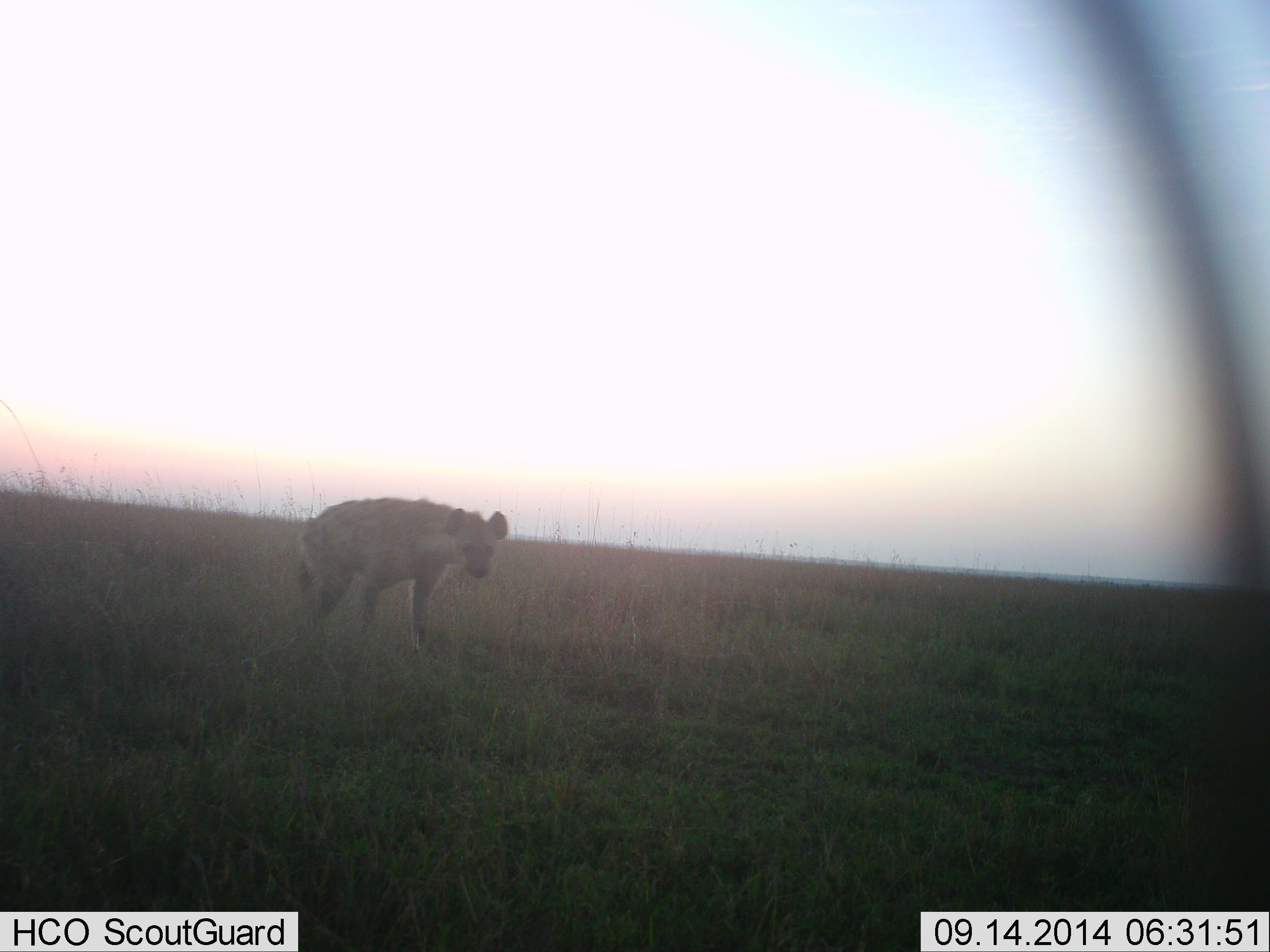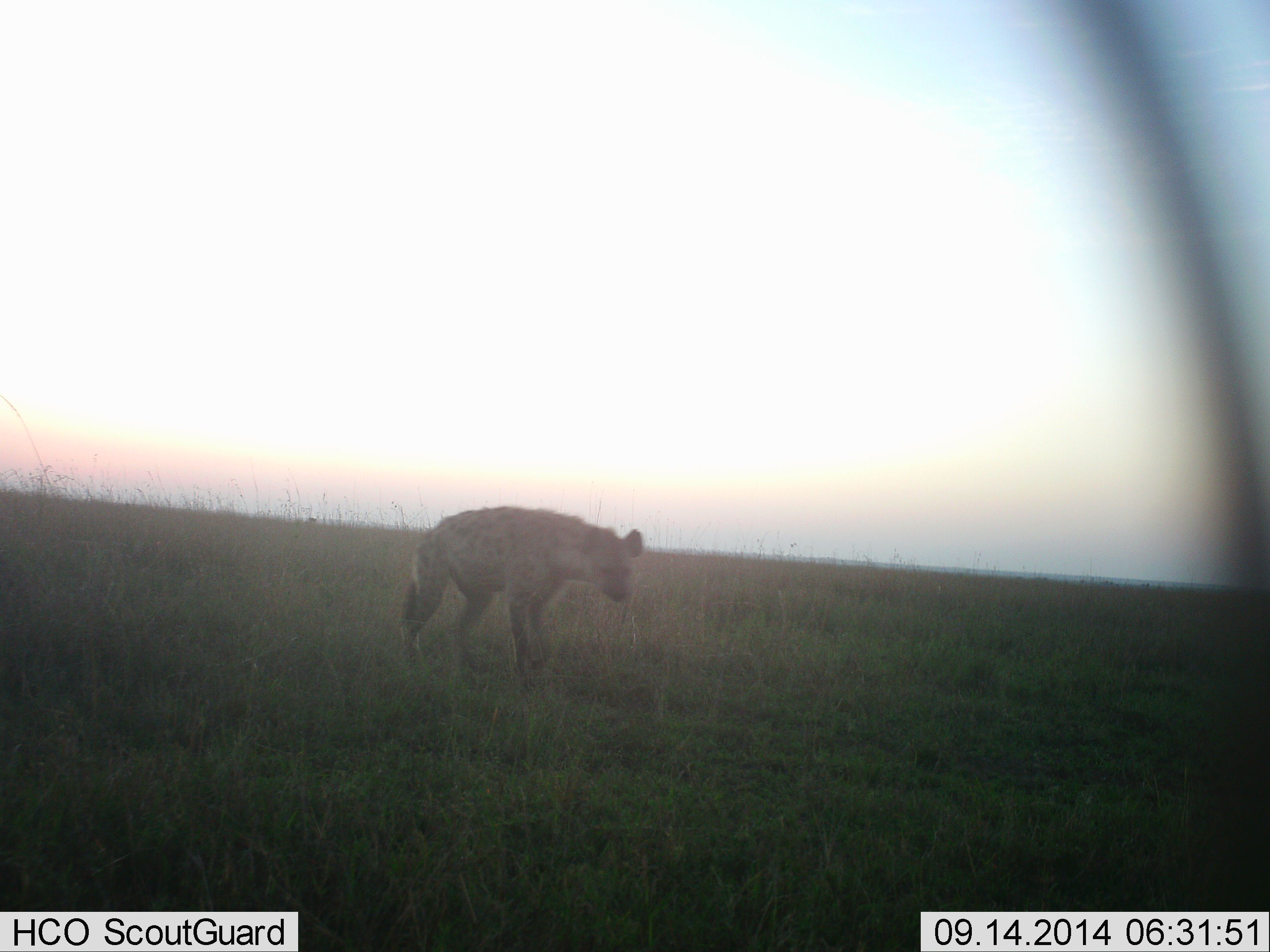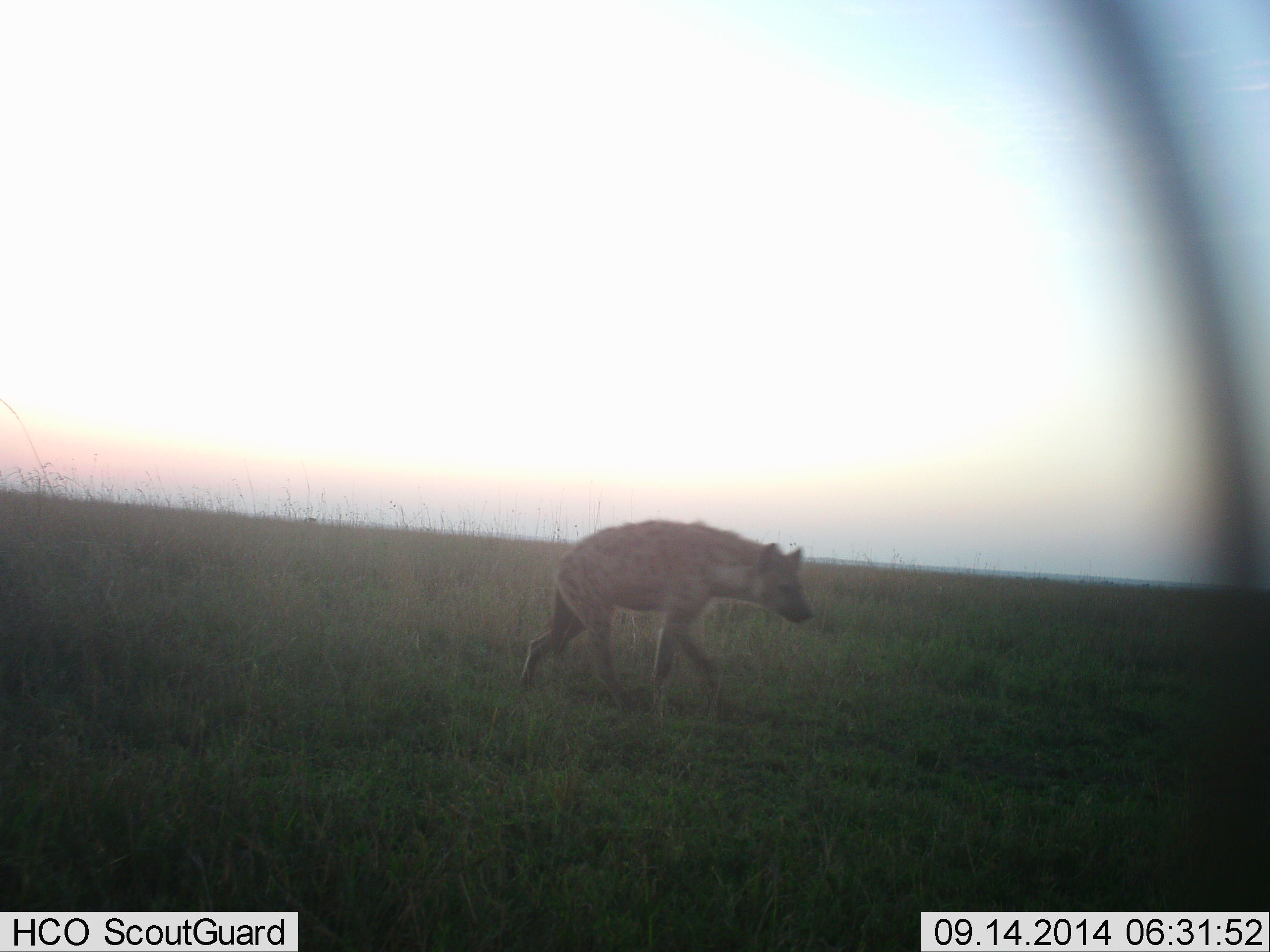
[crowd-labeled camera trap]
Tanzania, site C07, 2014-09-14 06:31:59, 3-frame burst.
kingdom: Animalia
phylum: Chordata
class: Mammalia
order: Carnivora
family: Hyaenidae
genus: Crocuta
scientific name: Crocuta crocuta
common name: spotted hyena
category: hyenaspotted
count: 1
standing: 20%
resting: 0%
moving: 80%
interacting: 0%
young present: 0%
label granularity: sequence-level